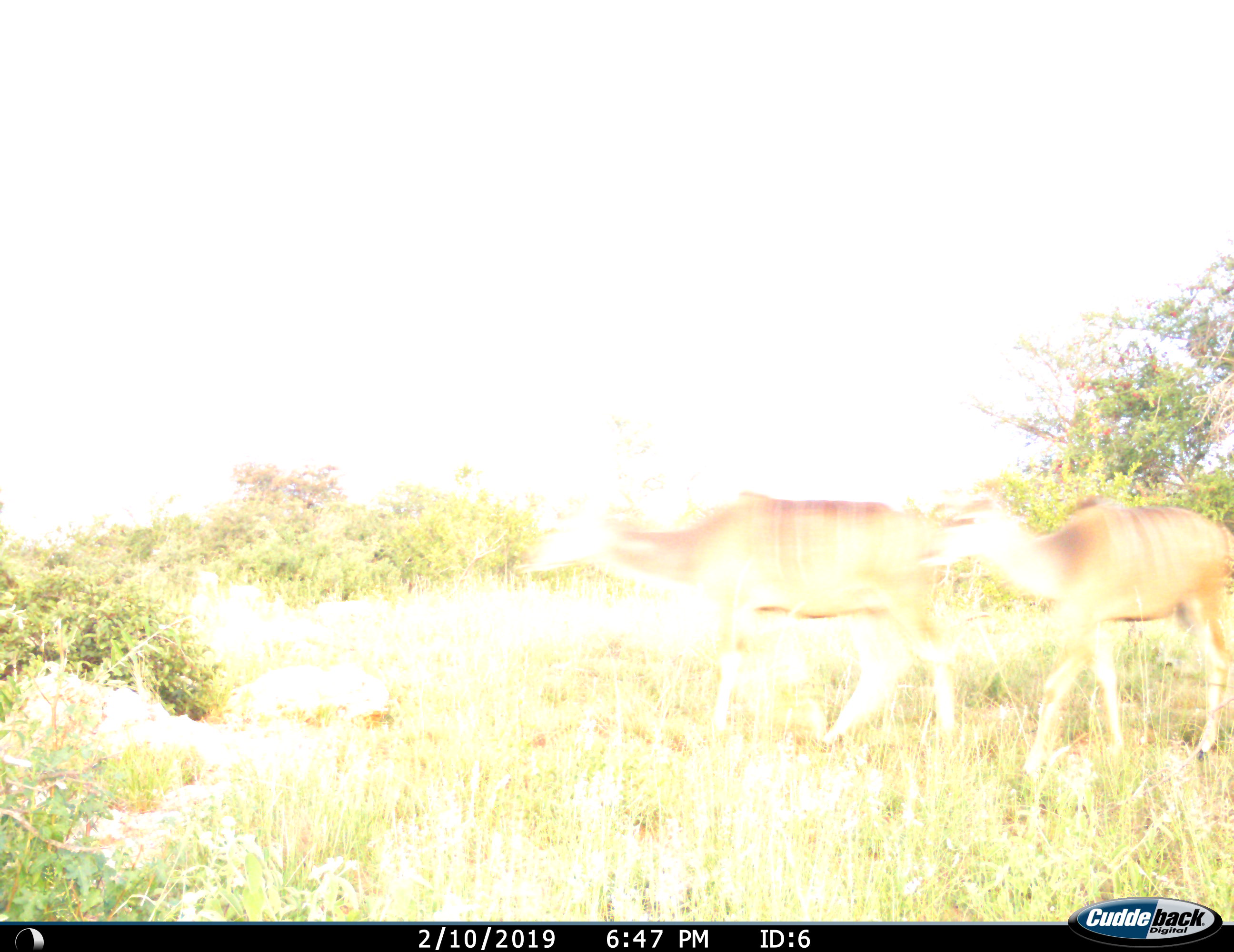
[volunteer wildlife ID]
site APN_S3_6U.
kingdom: Animalia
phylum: Chordata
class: Mammalia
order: Artiodactyla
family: Bovidae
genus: Tragelaphus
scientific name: Tragelaphus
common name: kudu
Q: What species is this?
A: Kudu (Tragelaphus).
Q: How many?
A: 2.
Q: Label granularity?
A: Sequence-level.